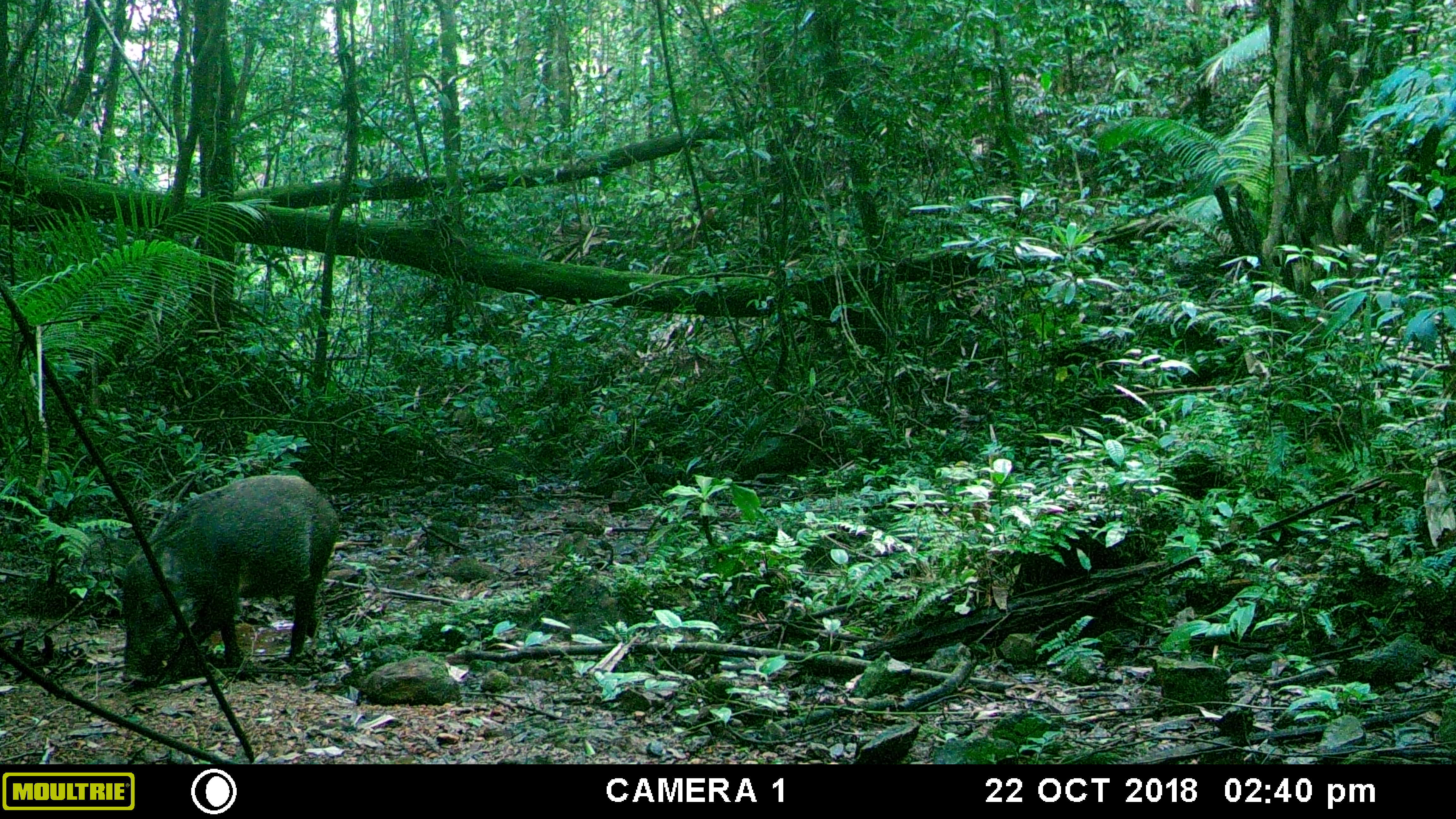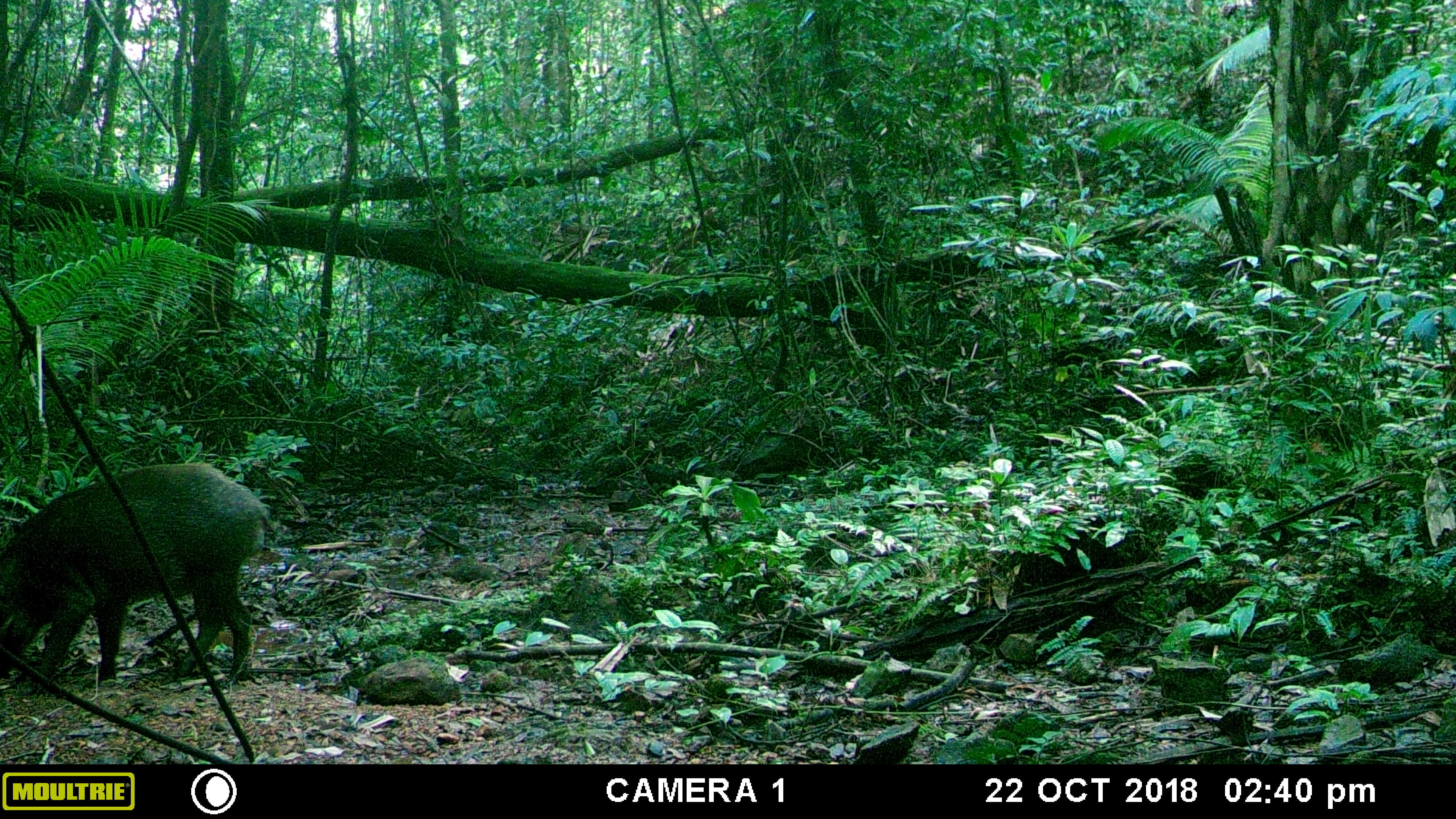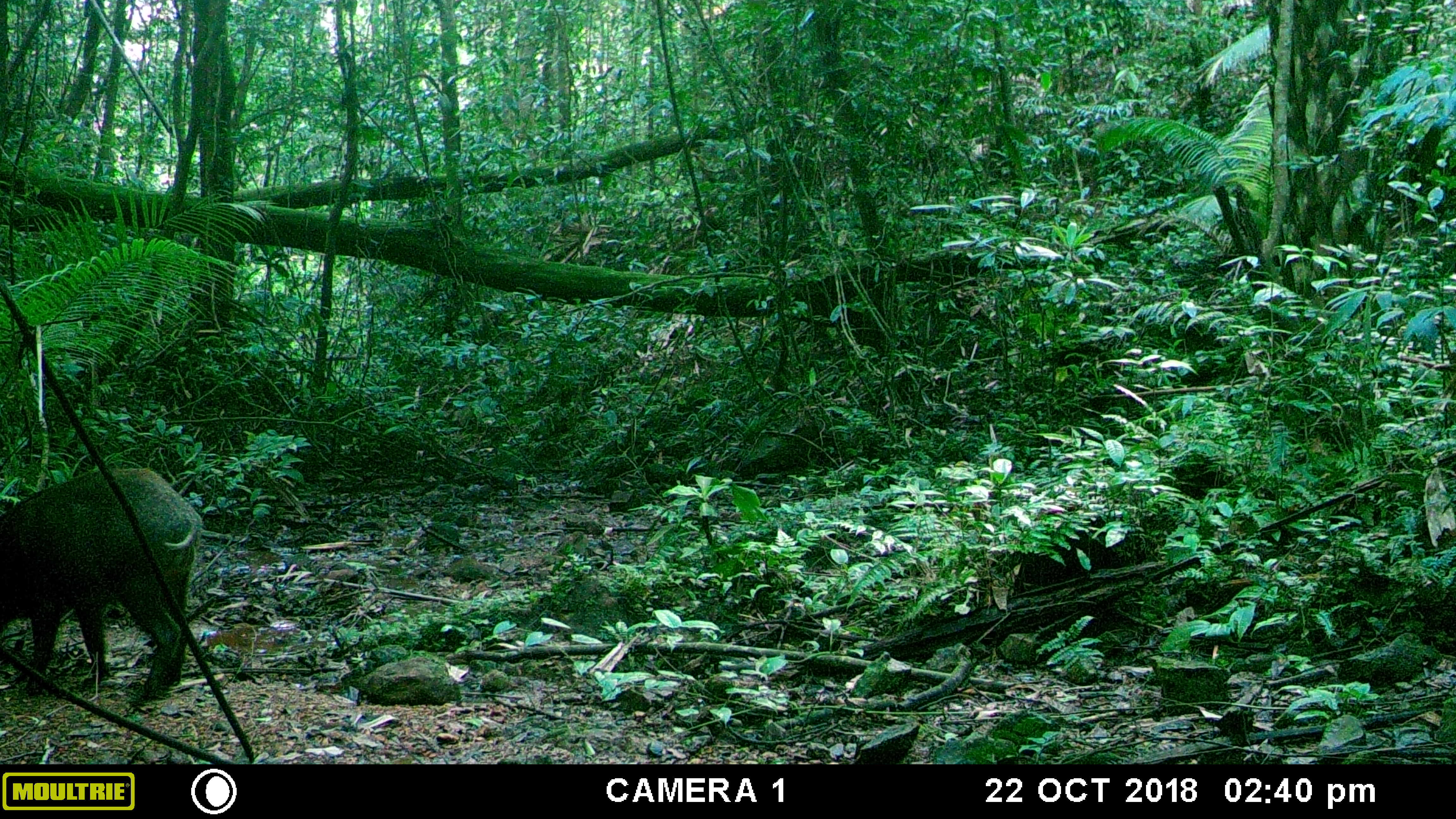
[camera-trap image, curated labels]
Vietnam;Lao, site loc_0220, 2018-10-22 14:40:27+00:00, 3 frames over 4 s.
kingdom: Animalia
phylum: Chordata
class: Mammalia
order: Artiodactyla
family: Suidae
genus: Sus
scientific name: Sus scrofa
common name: eurasian wild pig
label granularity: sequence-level